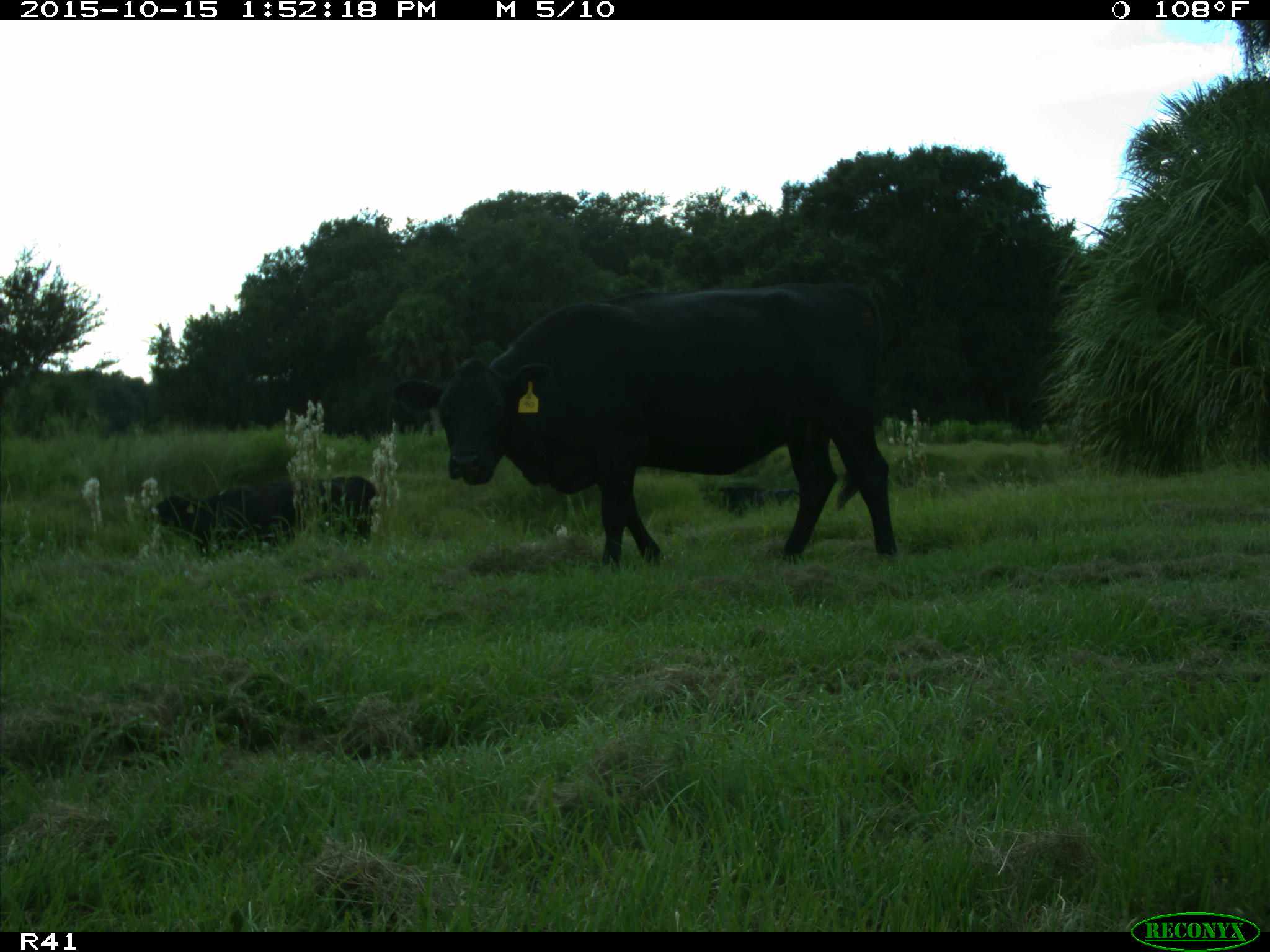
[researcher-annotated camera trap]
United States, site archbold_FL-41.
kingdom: Animalia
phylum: Chordata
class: Mammalia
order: Artiodactyla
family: Bovidae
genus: Bos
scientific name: Bos taurus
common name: domestic cow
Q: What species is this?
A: Bos taurus (domestic cow).